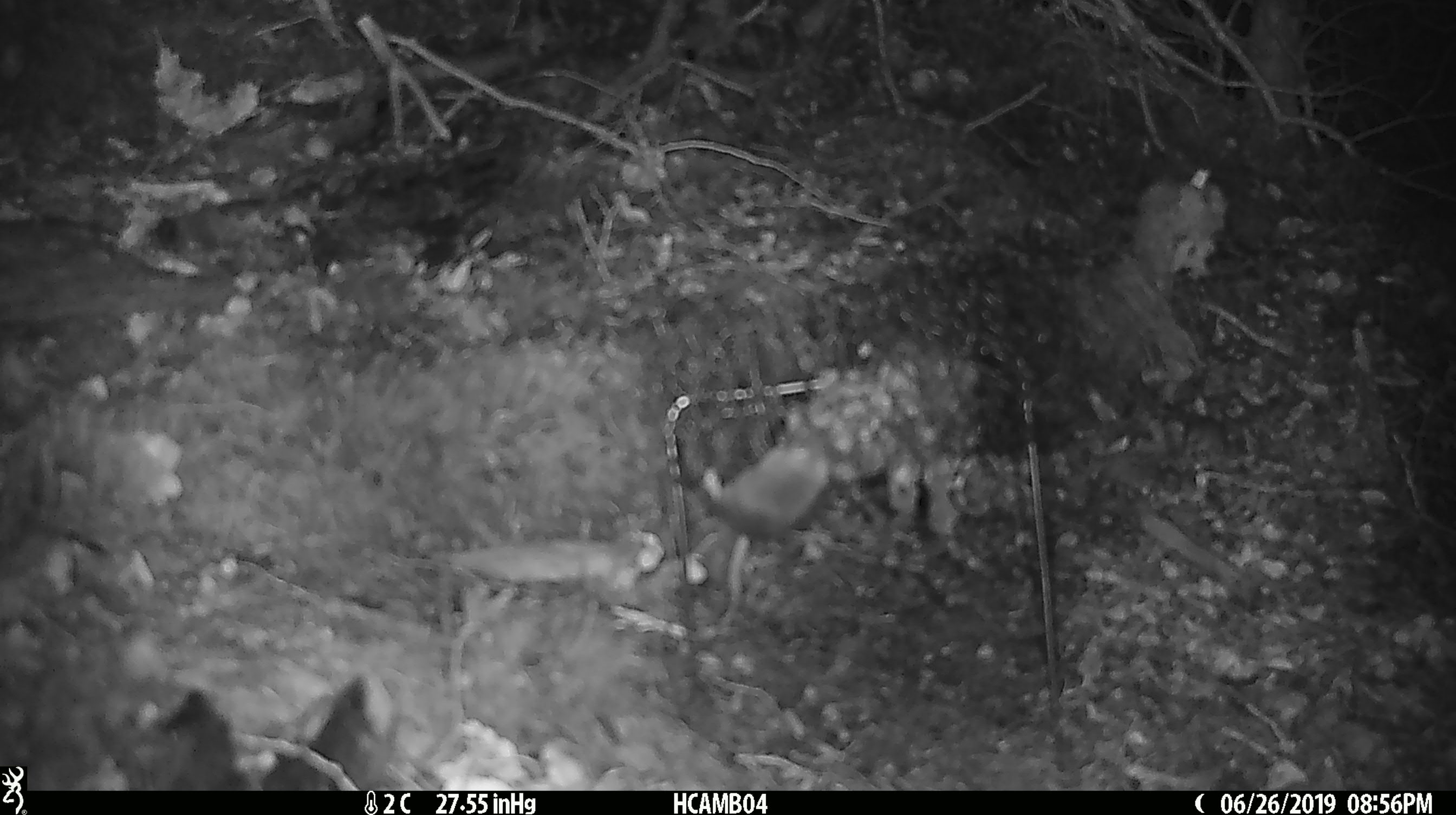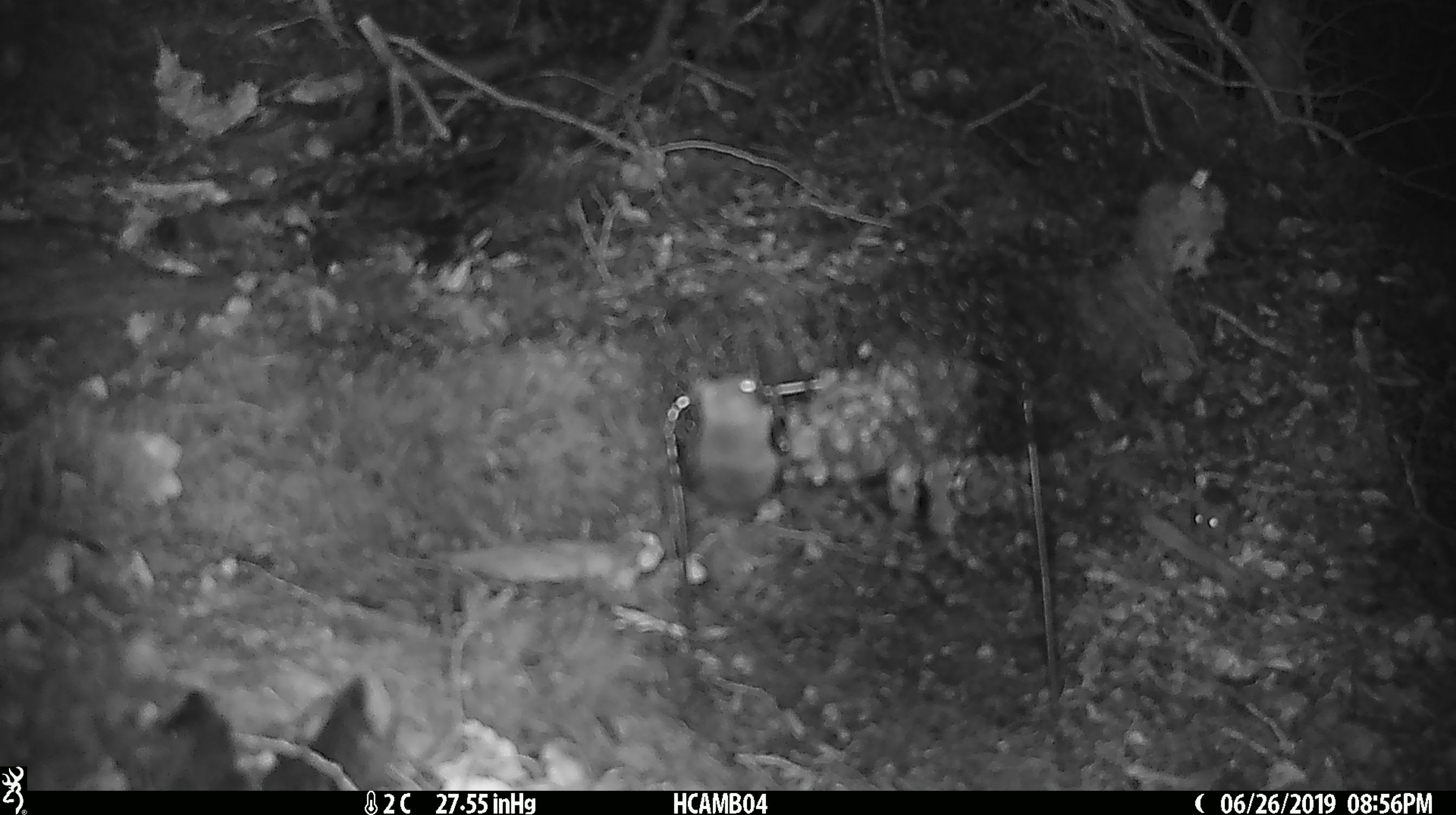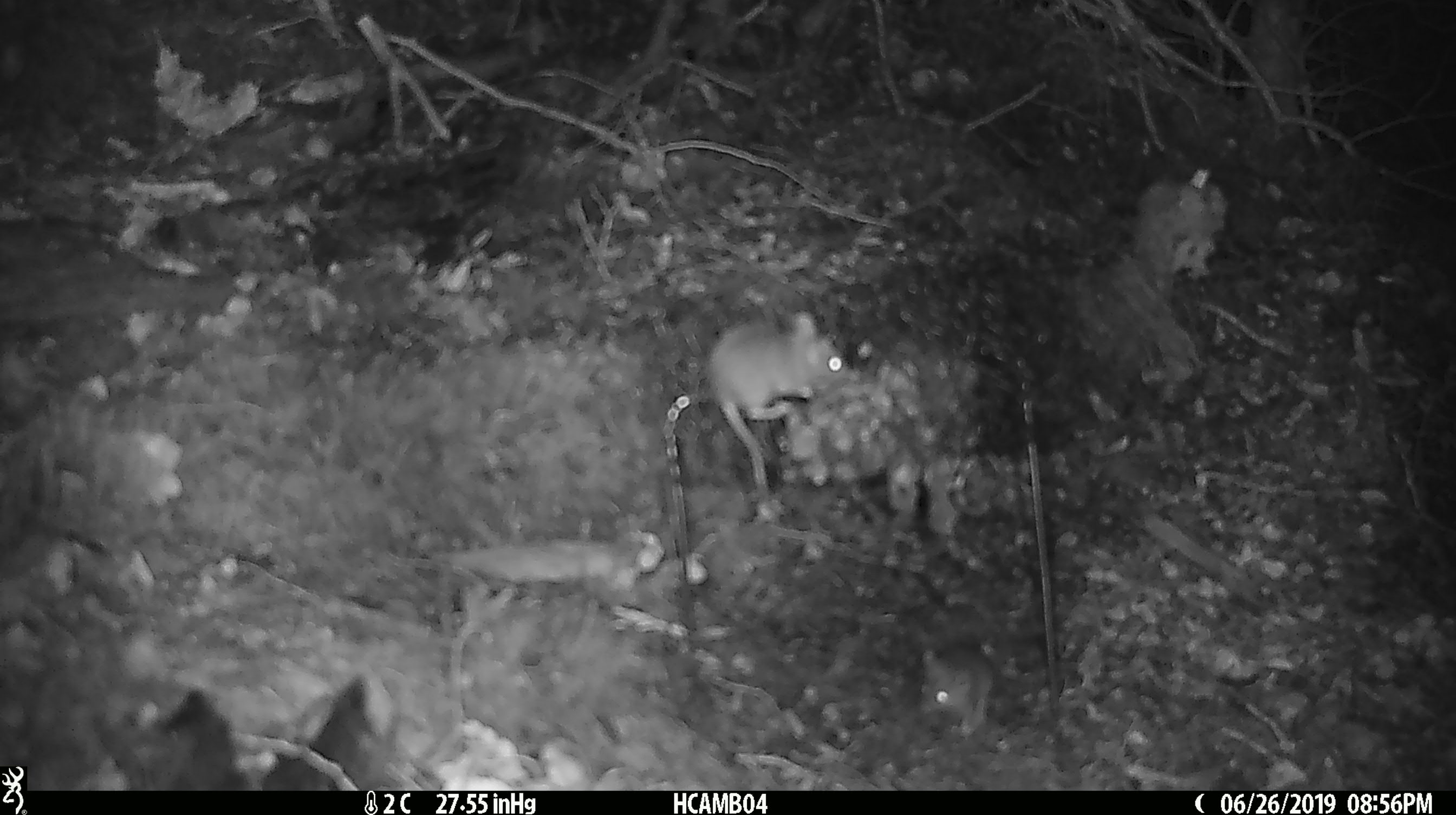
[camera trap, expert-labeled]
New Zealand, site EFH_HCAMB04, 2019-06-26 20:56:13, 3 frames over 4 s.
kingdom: Animalia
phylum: Chordata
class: Mammalia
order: Rodentia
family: Muridae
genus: Mus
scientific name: Mus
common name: mouse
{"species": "mouse (Mus)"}